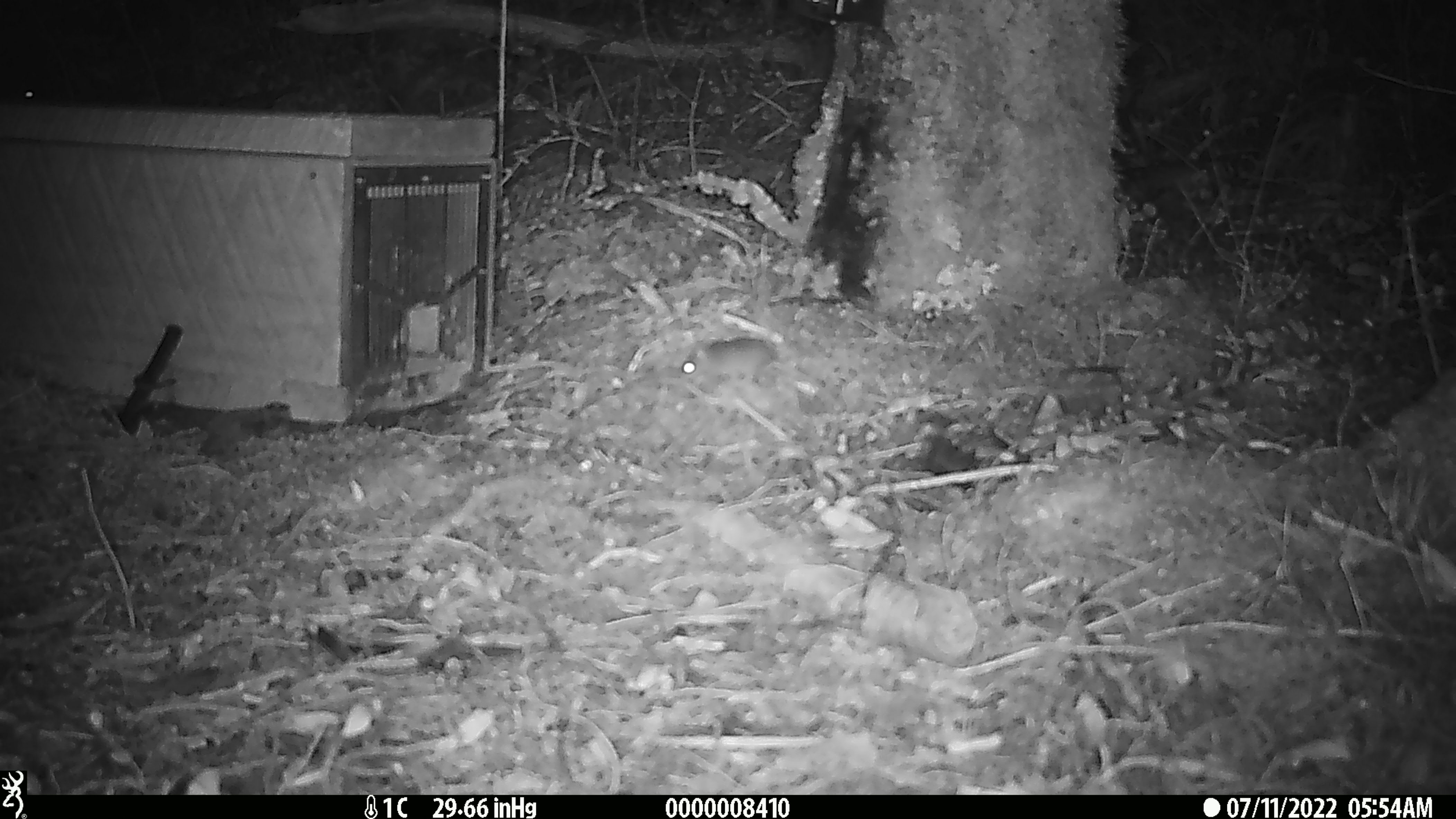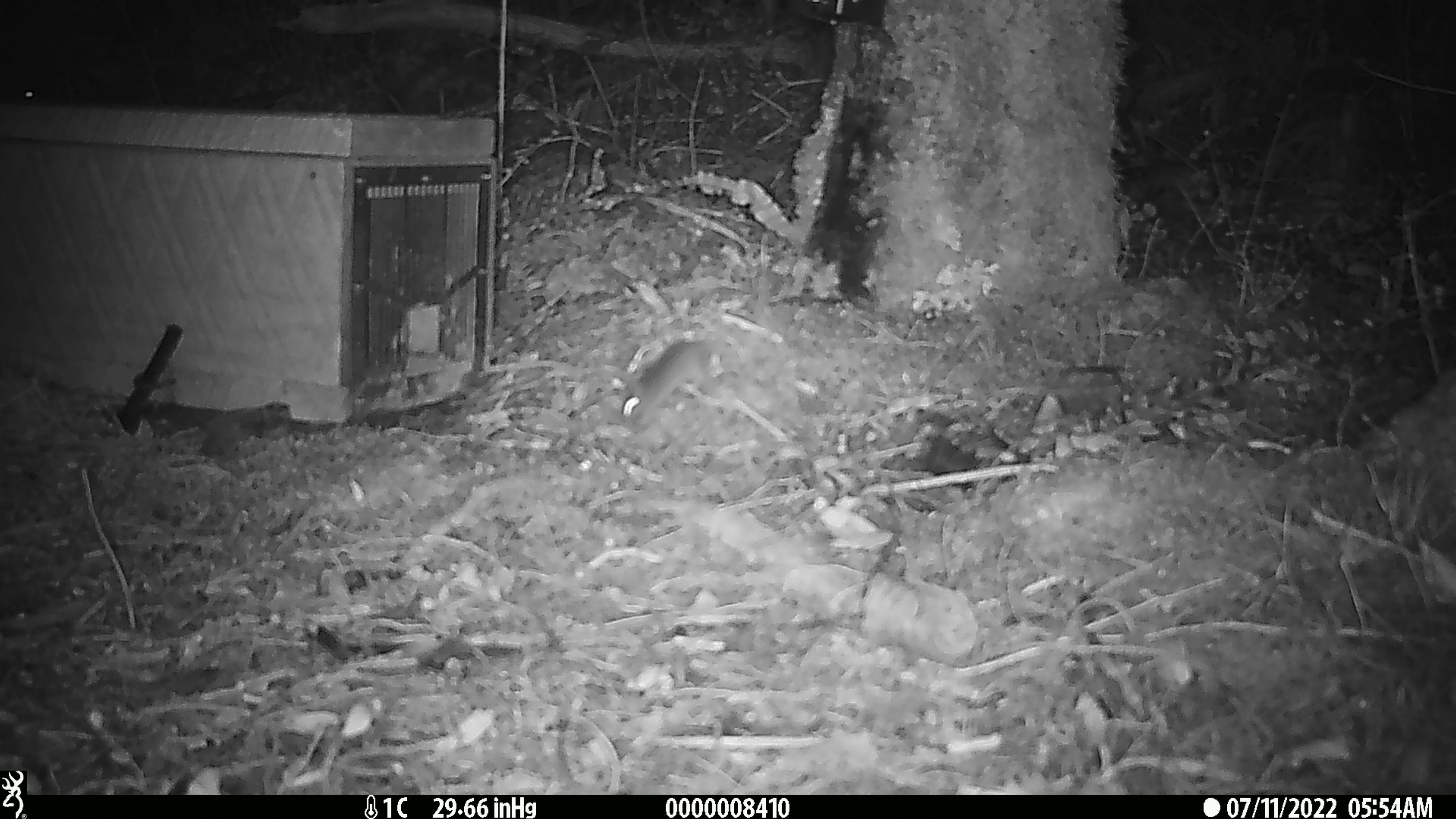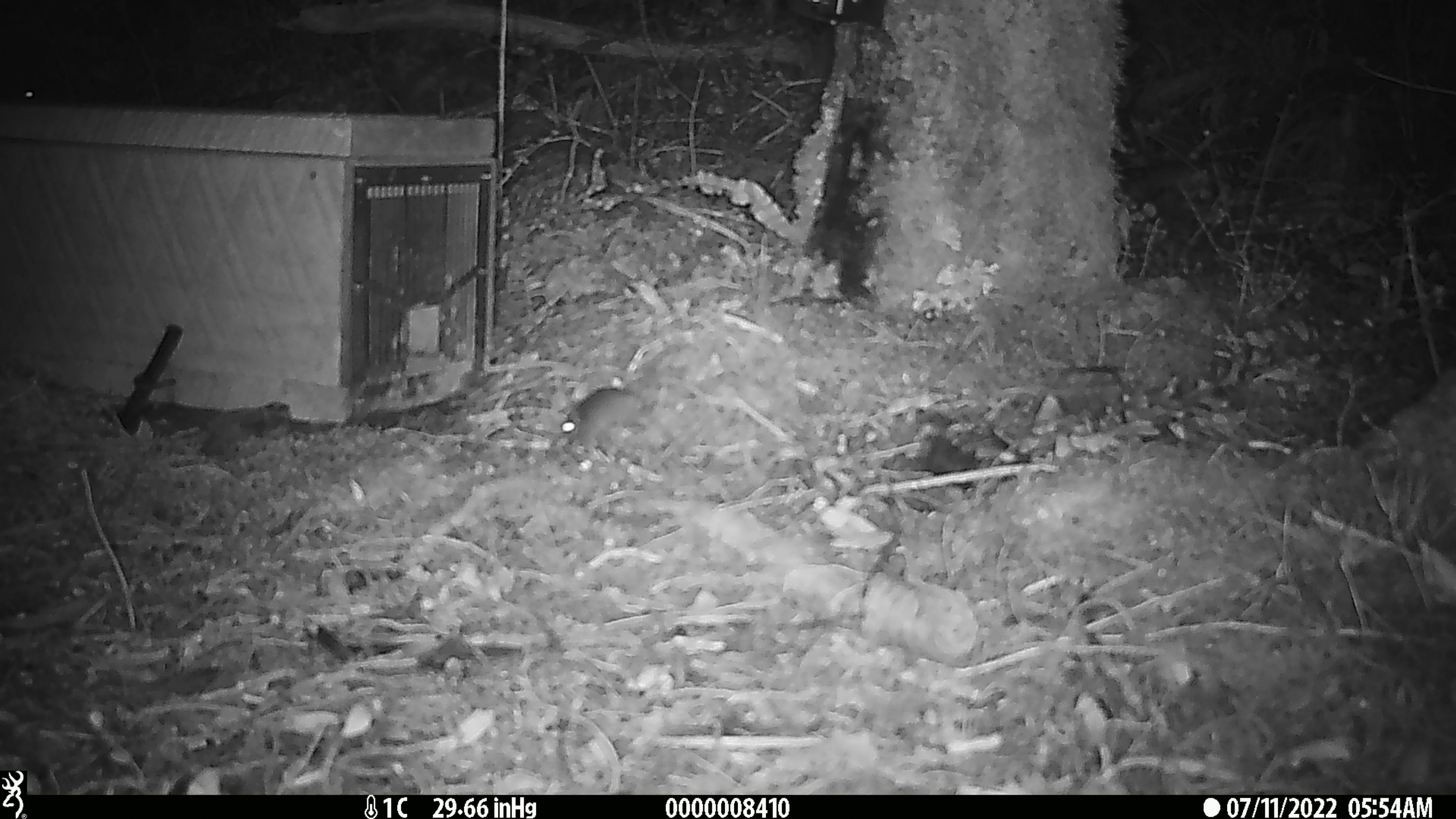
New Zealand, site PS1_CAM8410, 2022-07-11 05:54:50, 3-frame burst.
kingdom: Animalia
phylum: Chordata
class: Mammalia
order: Rodentia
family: Muridae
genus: Mus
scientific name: Mus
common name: mouse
Mouse (Mus).